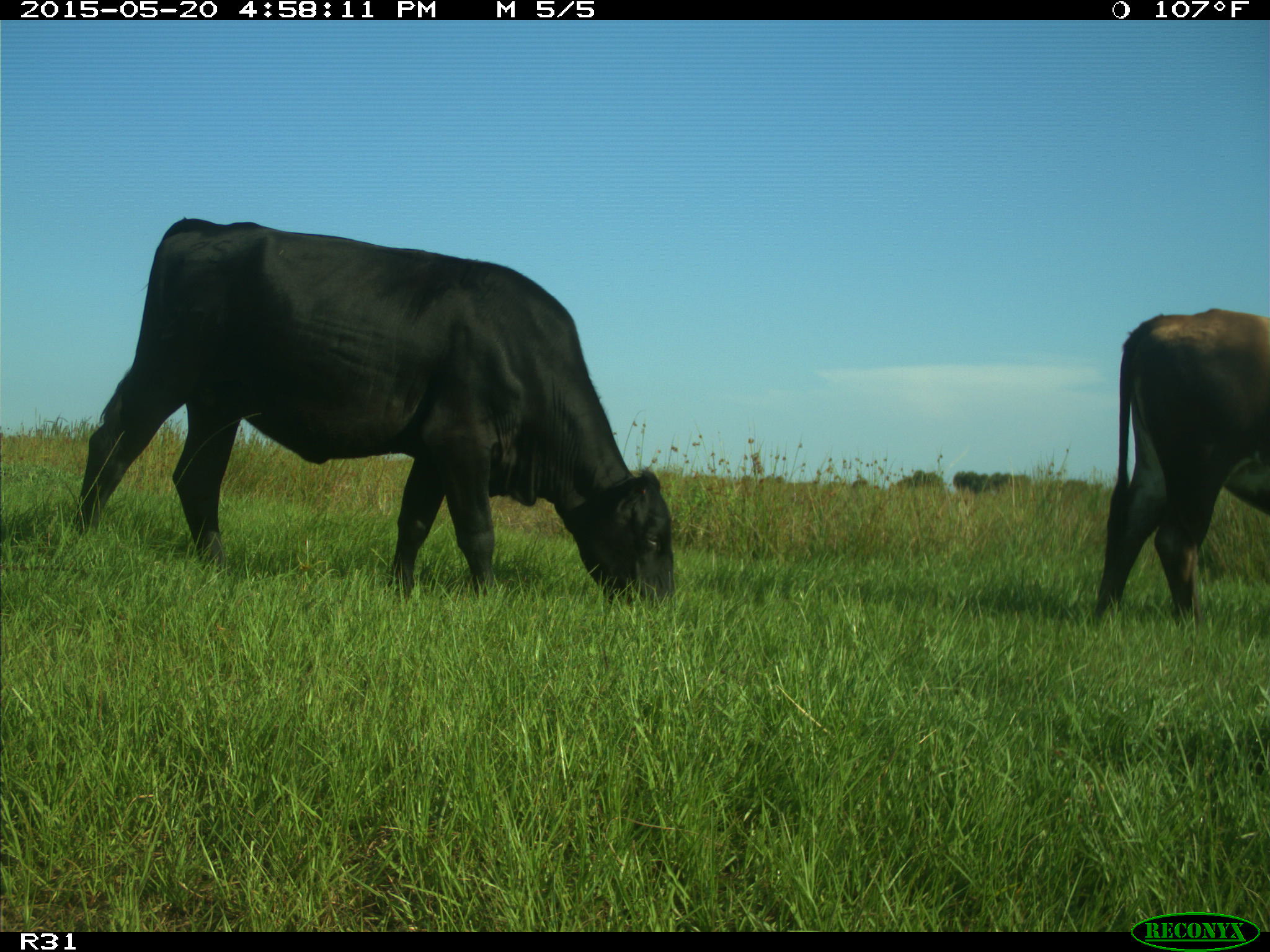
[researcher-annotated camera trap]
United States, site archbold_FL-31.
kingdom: Animalia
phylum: Chordata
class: Mammalia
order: Artiodactyla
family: Bovidae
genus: Bos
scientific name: Bos taurus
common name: domestic cow